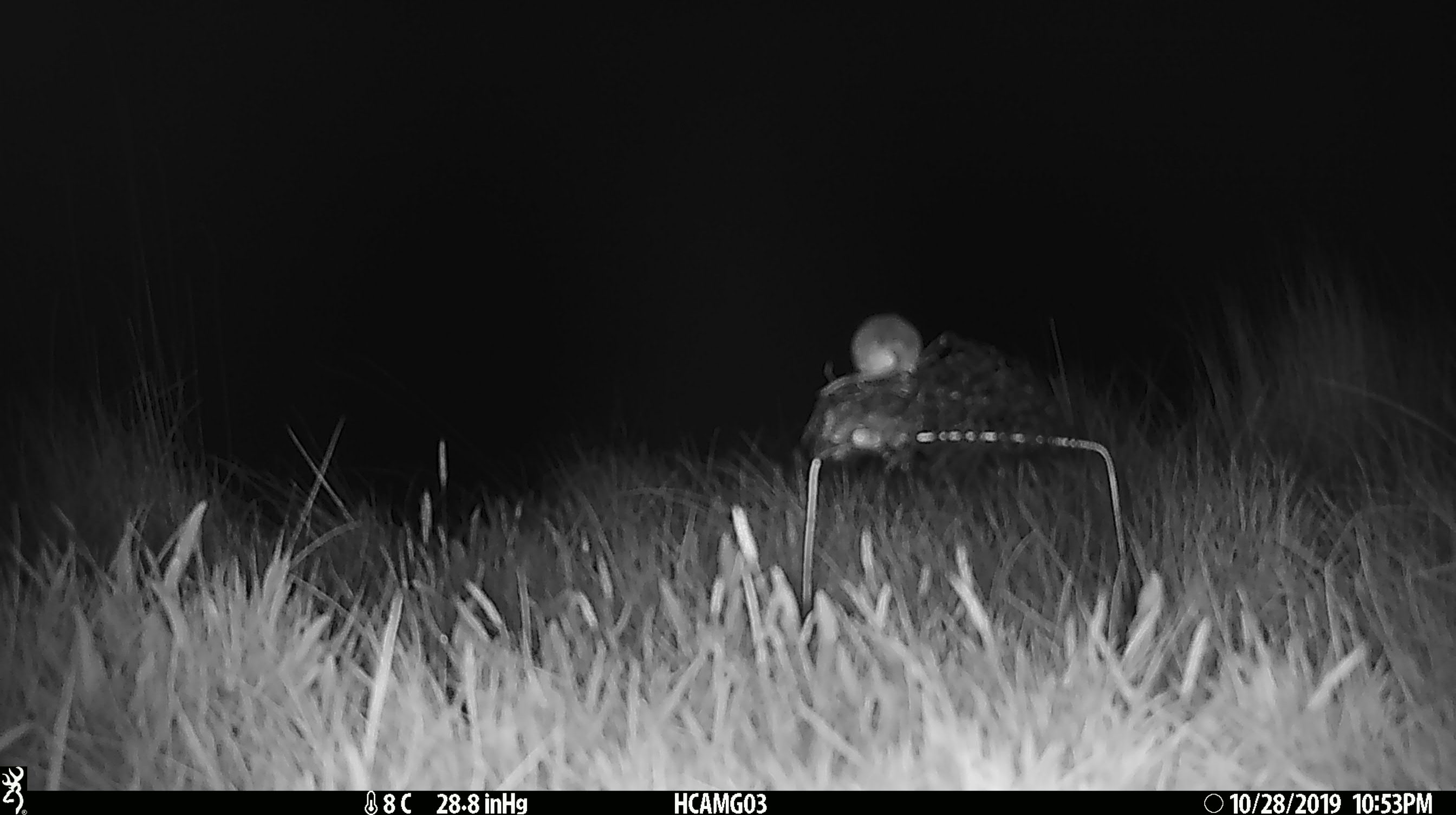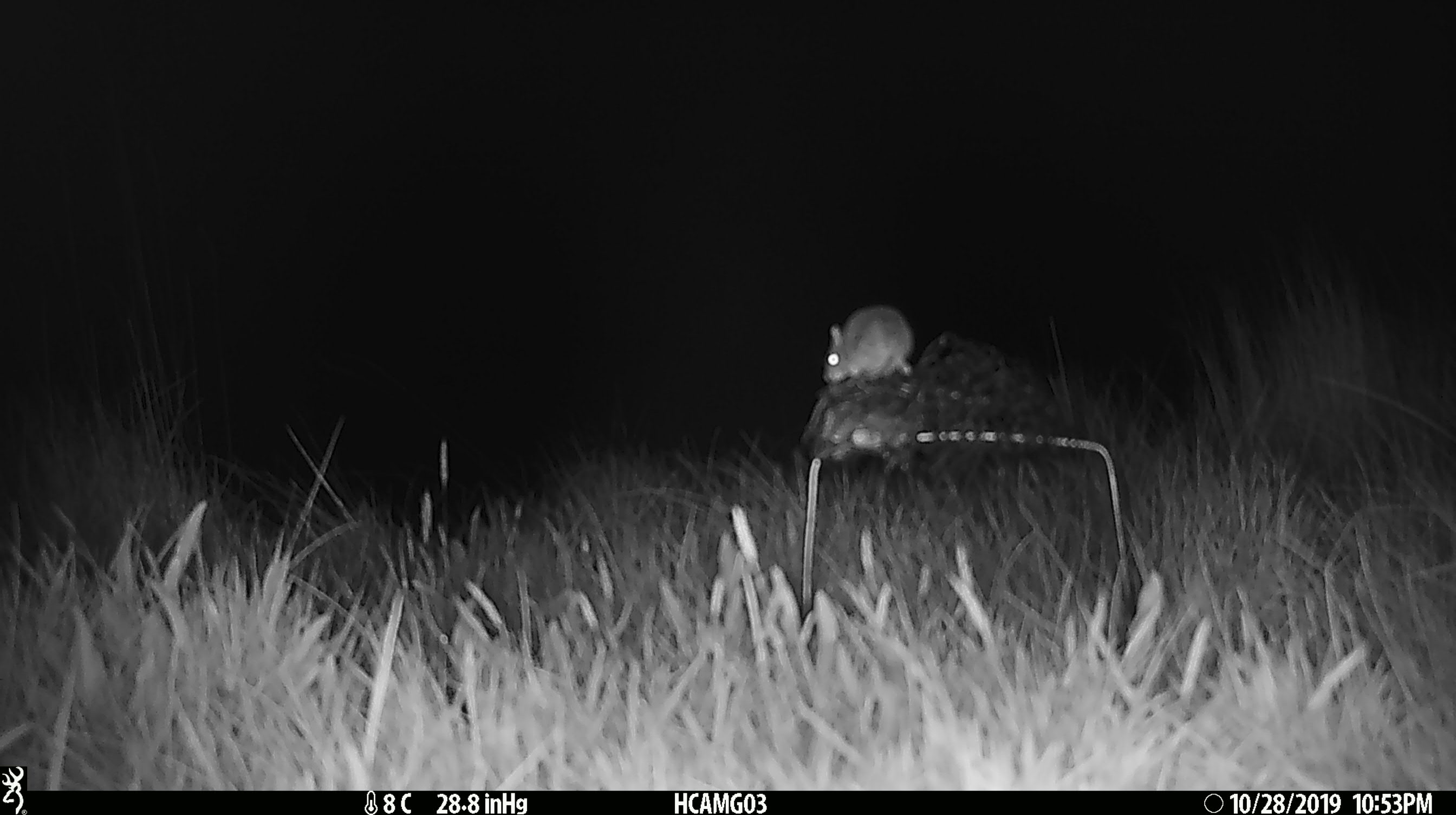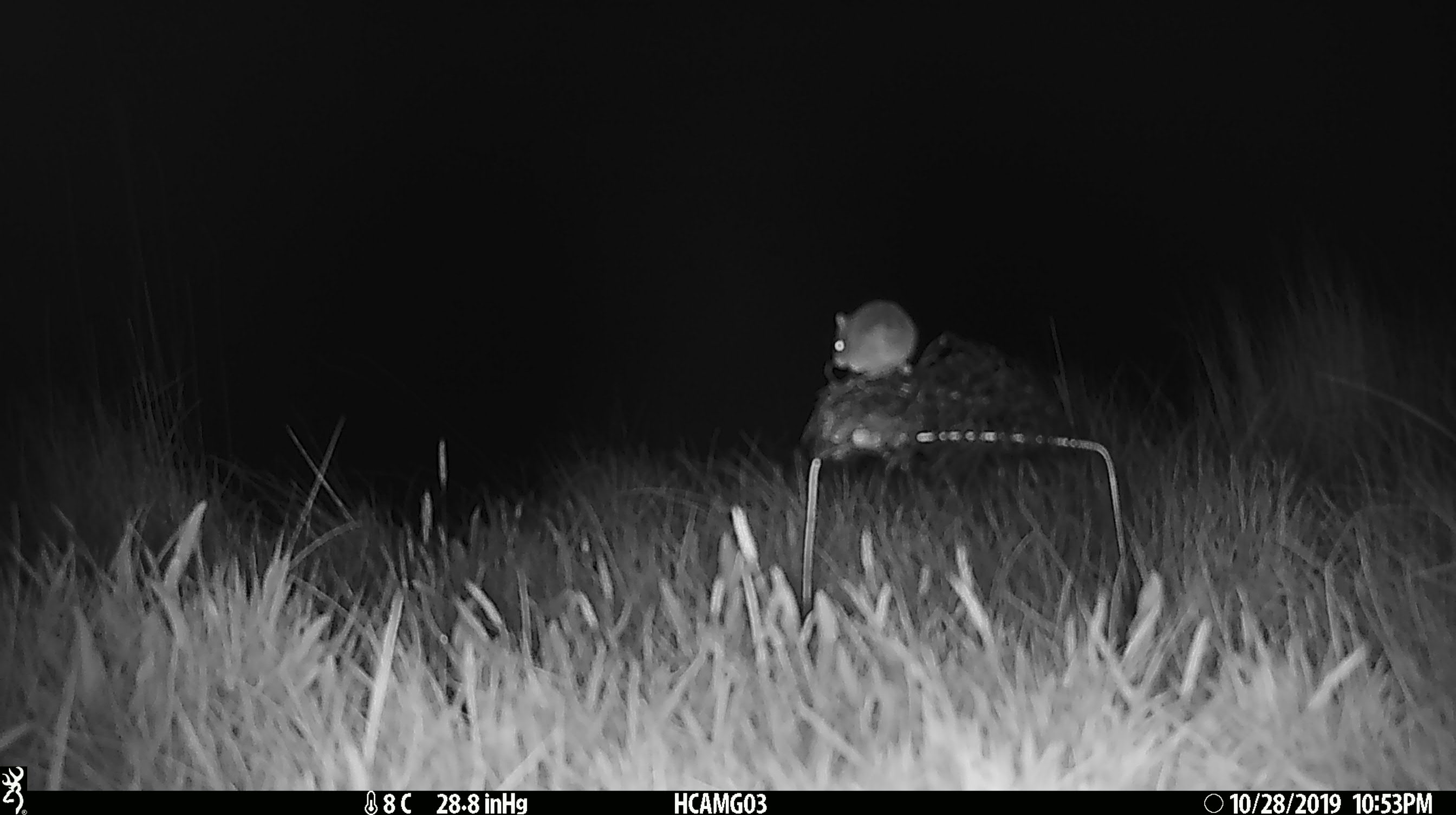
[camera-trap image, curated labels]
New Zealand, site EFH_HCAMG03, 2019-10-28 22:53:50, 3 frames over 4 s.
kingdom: Animalia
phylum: Chordata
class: Mammalia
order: Rodentia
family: Muridae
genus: Mus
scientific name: Mus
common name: mouse